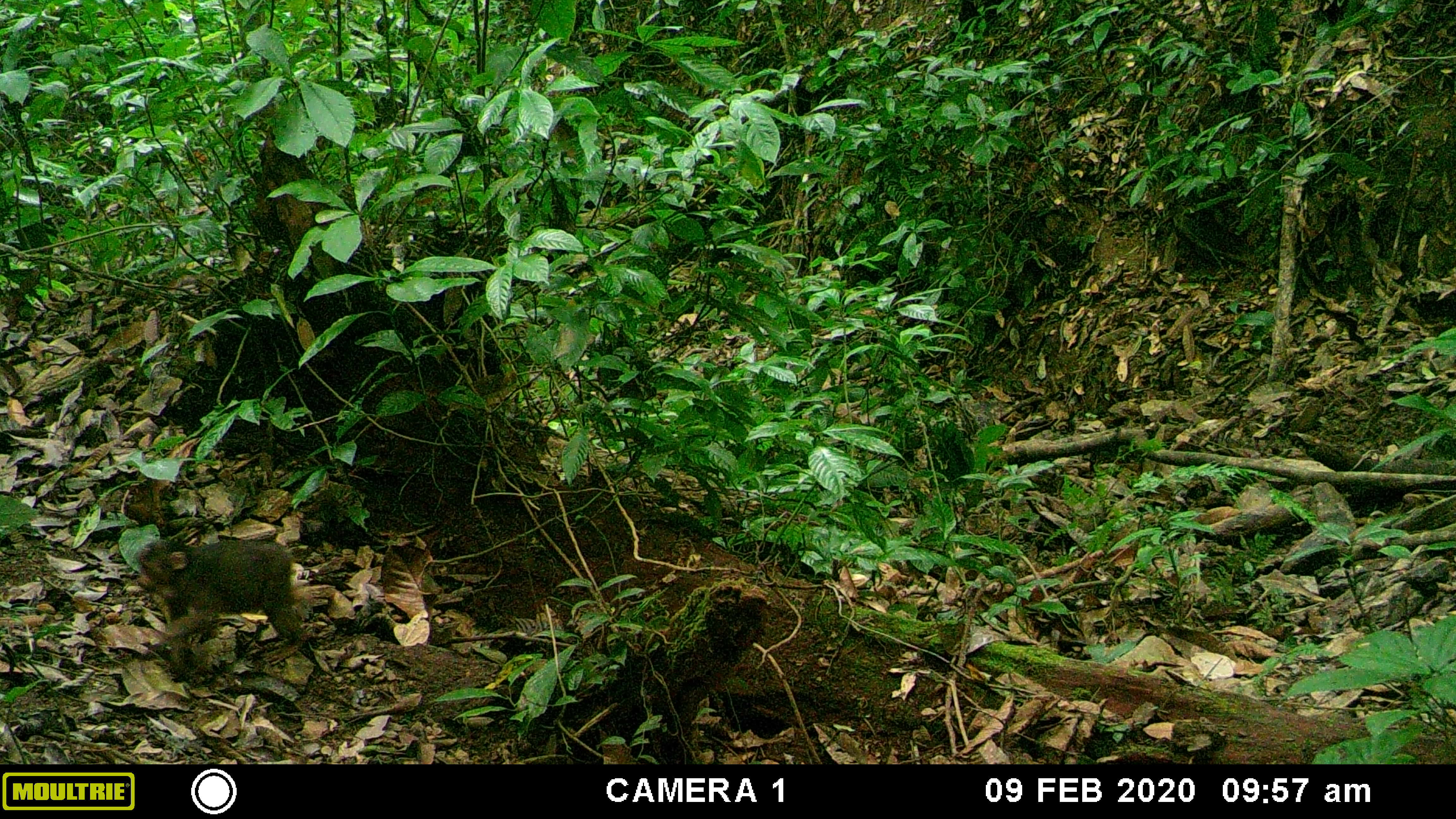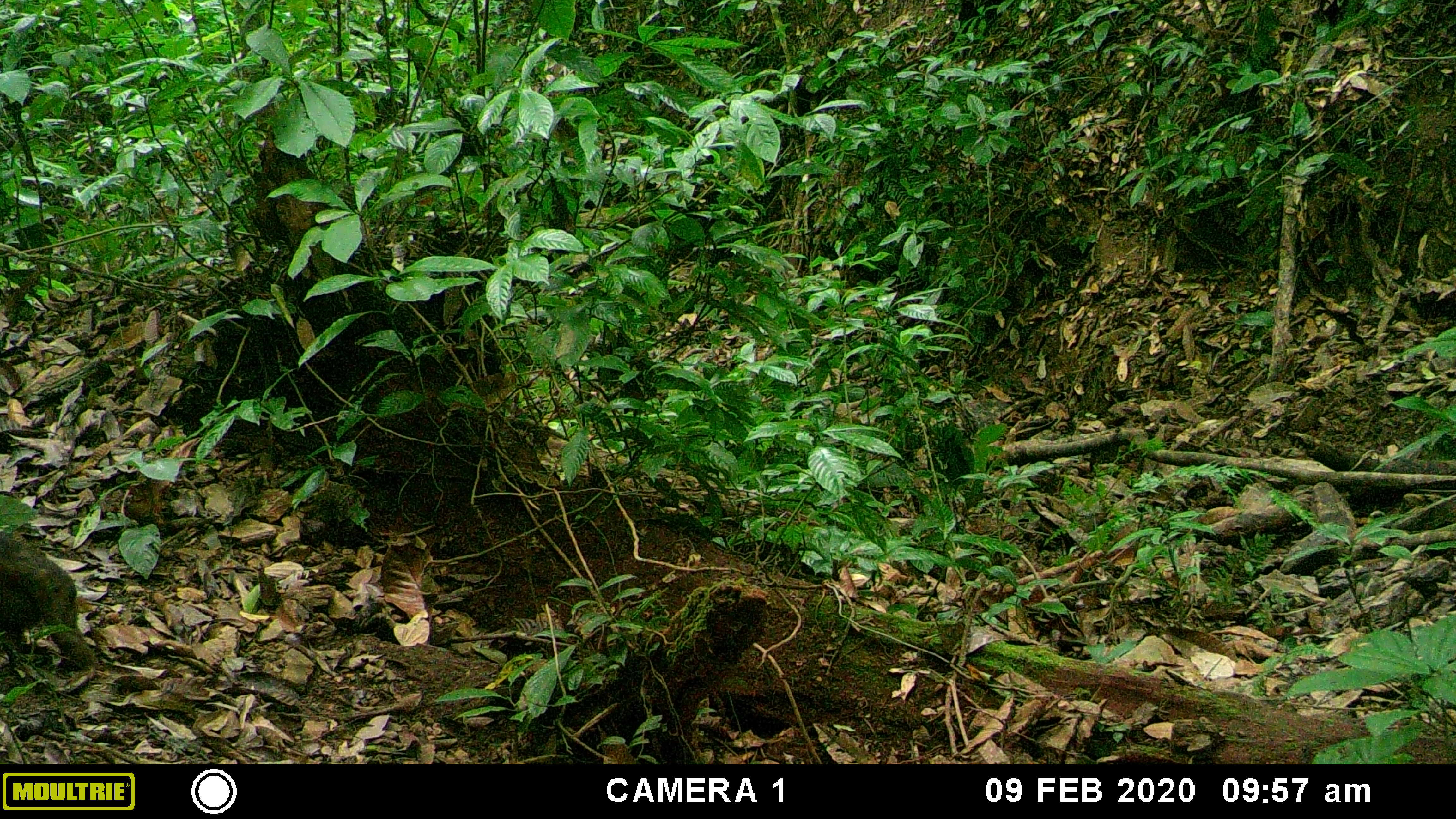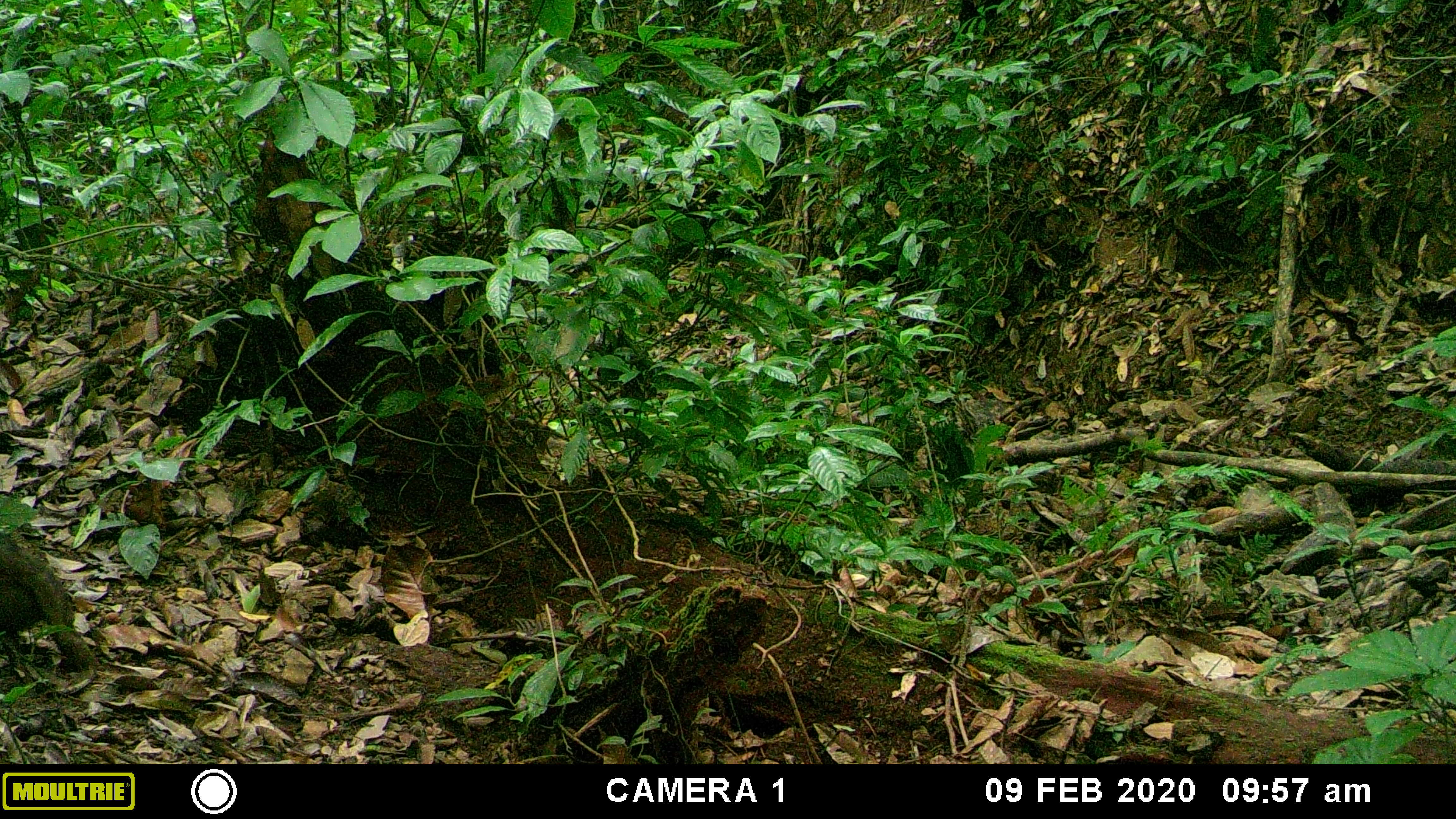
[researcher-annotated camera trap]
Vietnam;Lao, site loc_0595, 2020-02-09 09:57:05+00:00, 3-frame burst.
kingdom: Animalia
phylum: Chordata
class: Mammalia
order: Primates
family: Cercopithecidae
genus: Macaca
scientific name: Macaca arctoides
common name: stump-tailed macaque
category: stump tailed macaque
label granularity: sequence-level